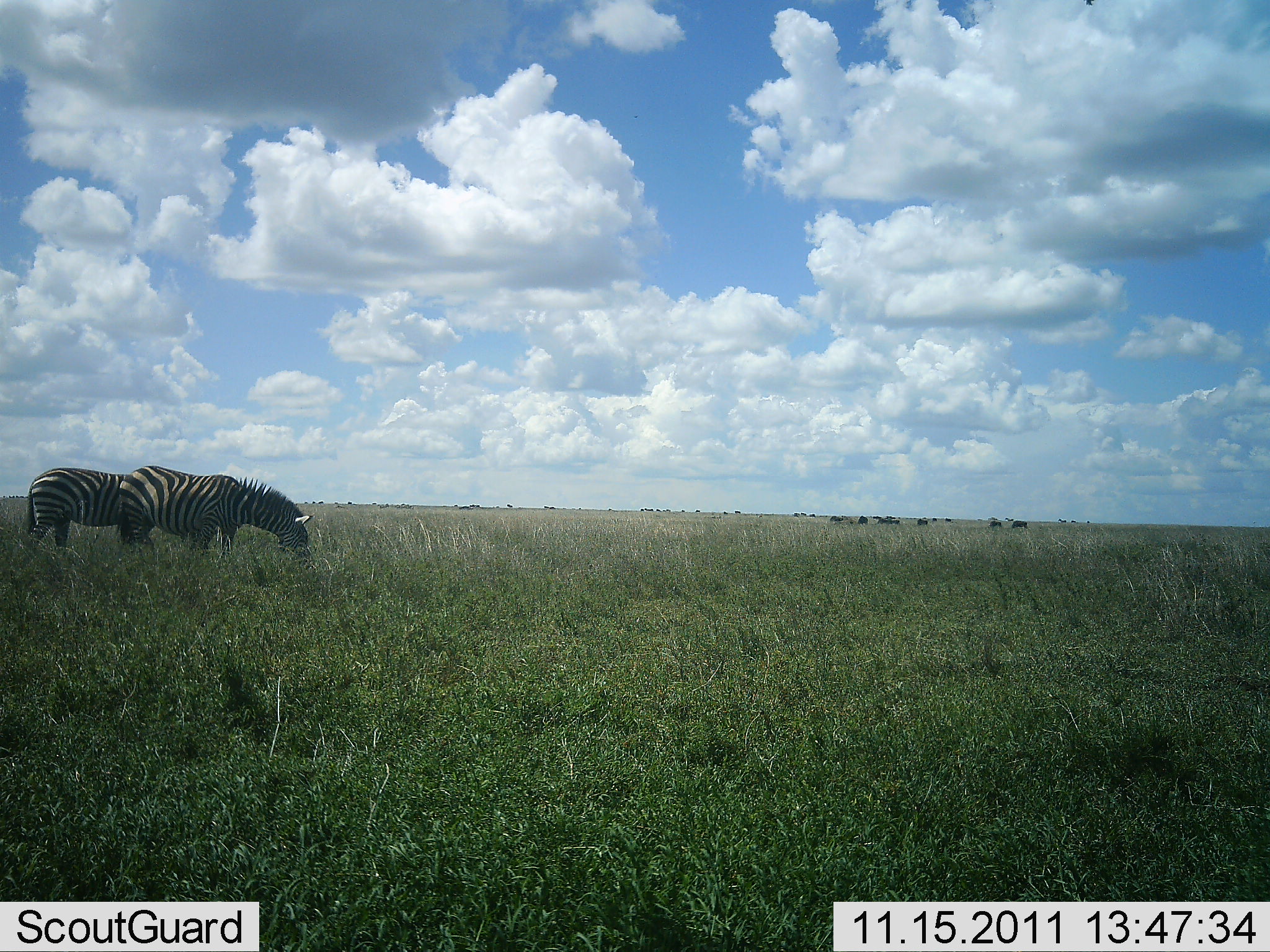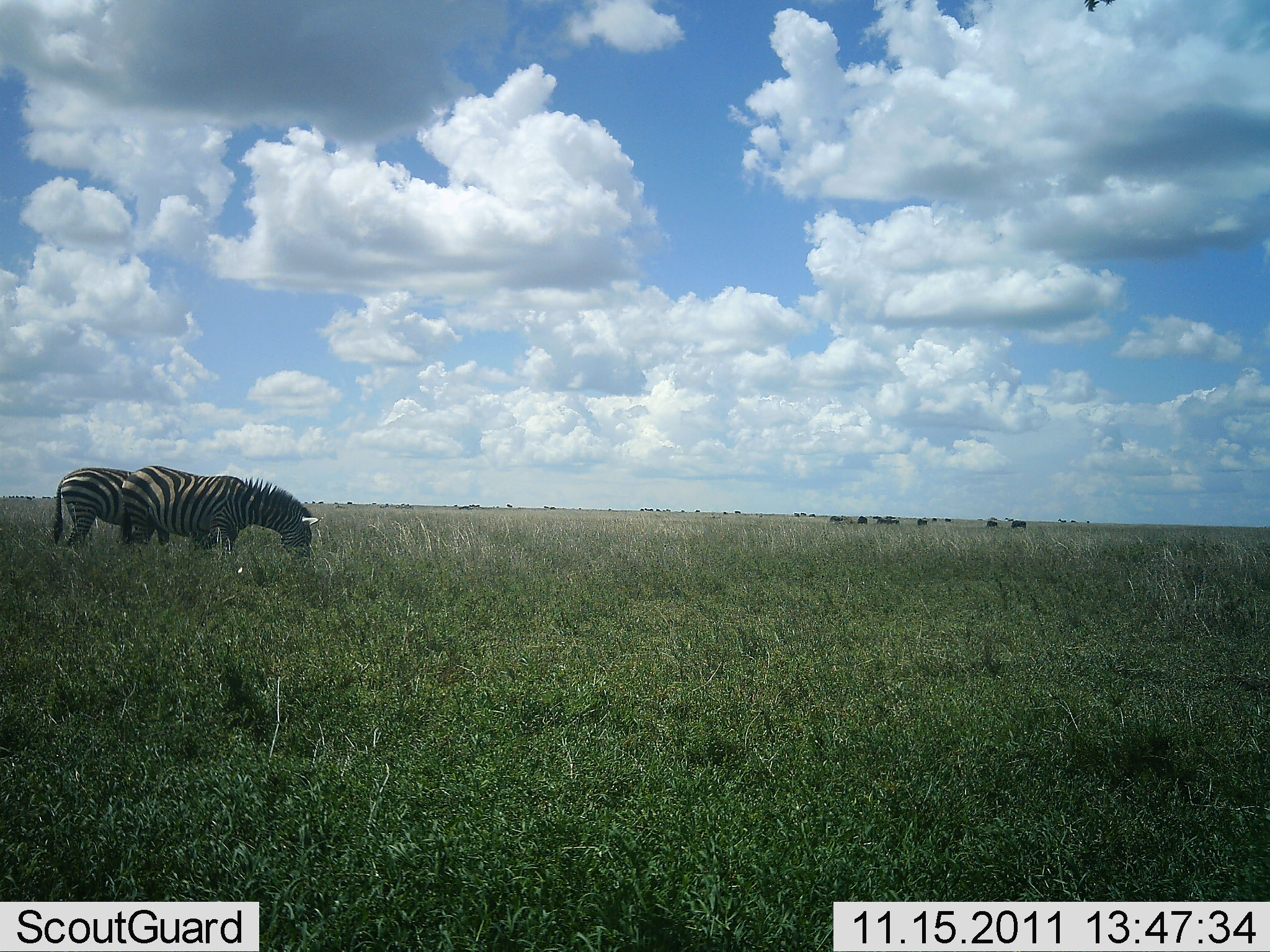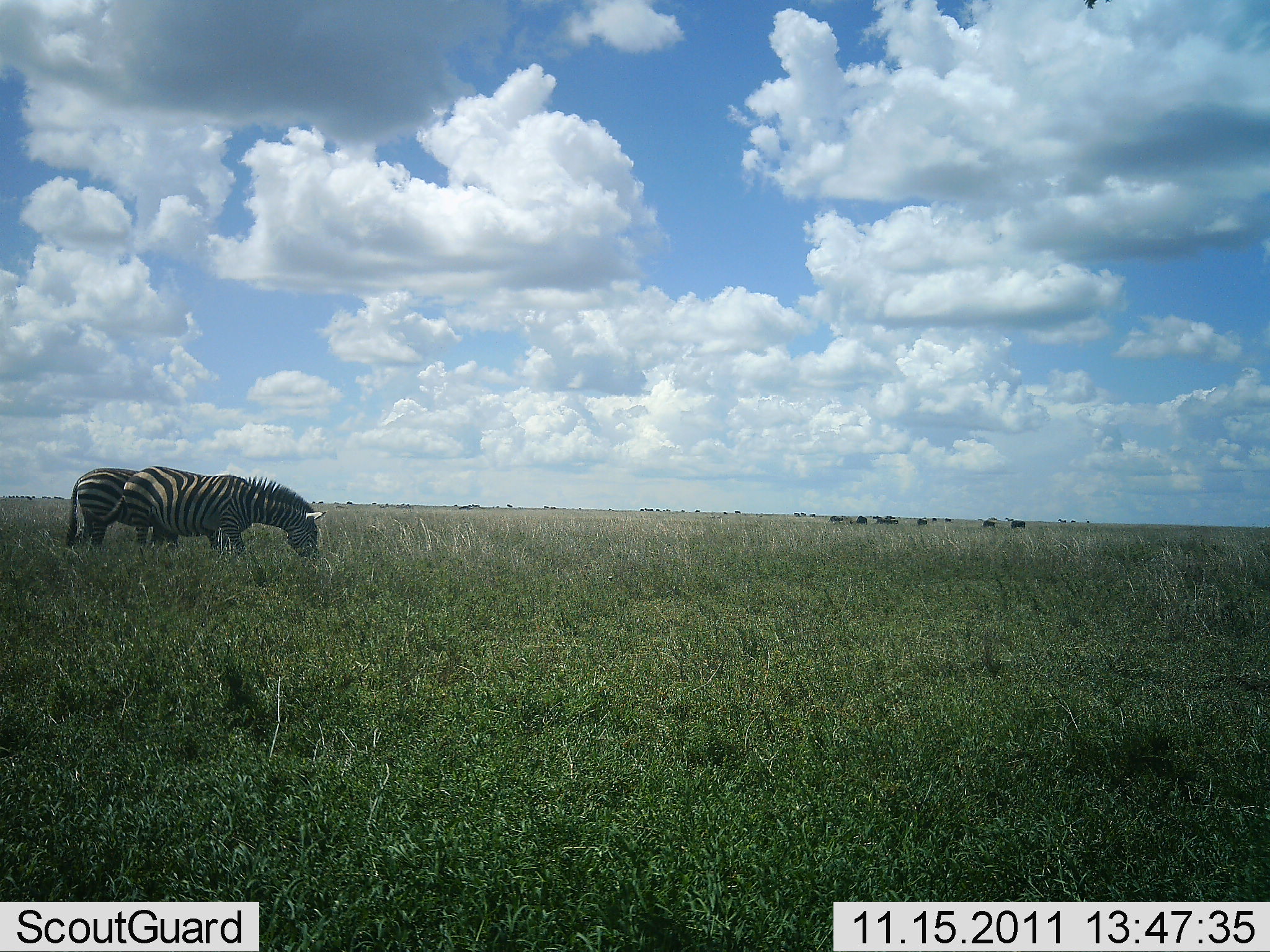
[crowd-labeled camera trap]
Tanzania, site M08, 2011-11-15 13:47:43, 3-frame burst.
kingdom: Animalia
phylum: Chordata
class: Mammalia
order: Perissodactyla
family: Equidae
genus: Equus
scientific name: Equus quagga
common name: plains zebra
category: zebra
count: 2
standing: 17%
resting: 0%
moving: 28%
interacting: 0%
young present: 0%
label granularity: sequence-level